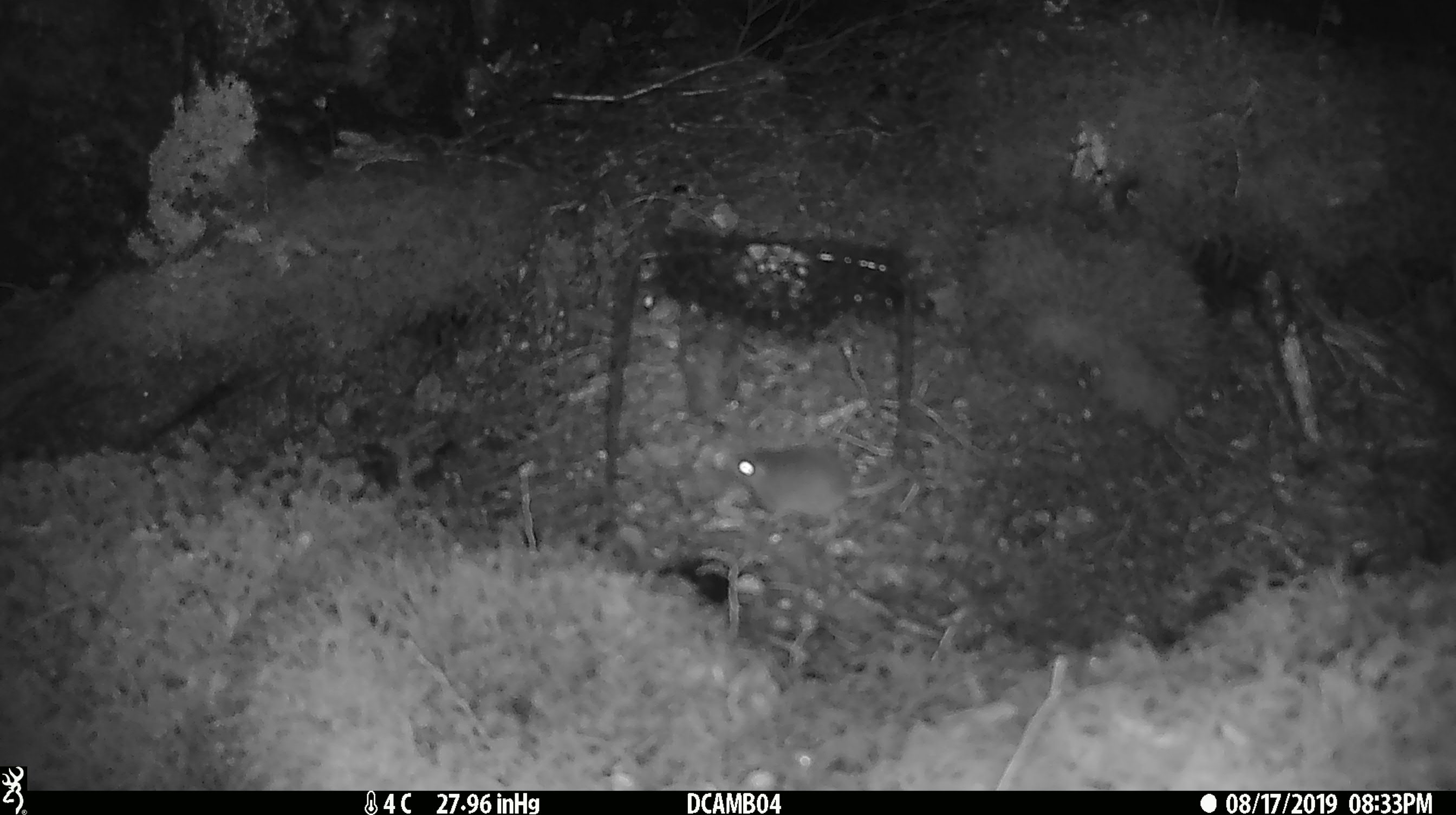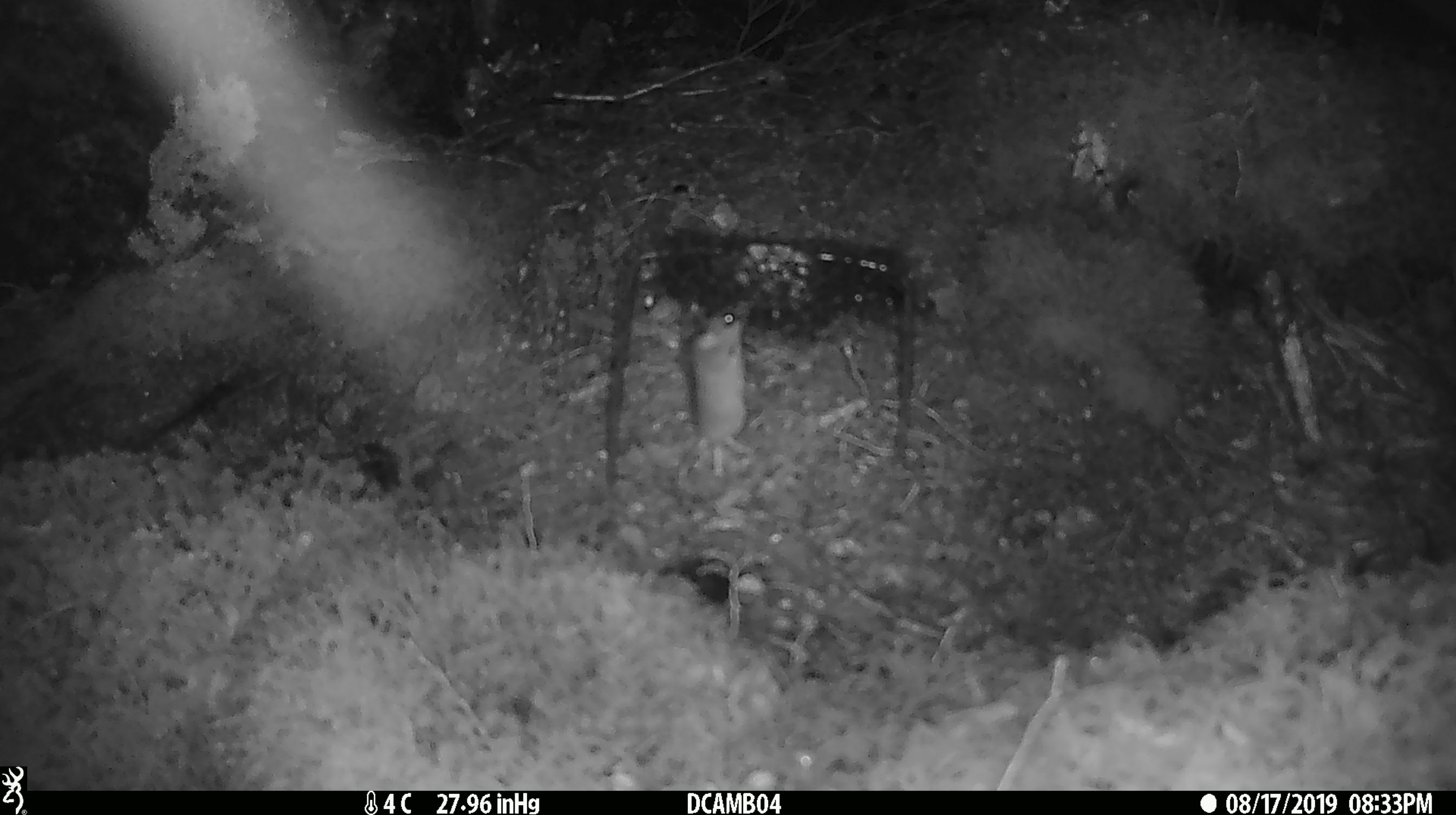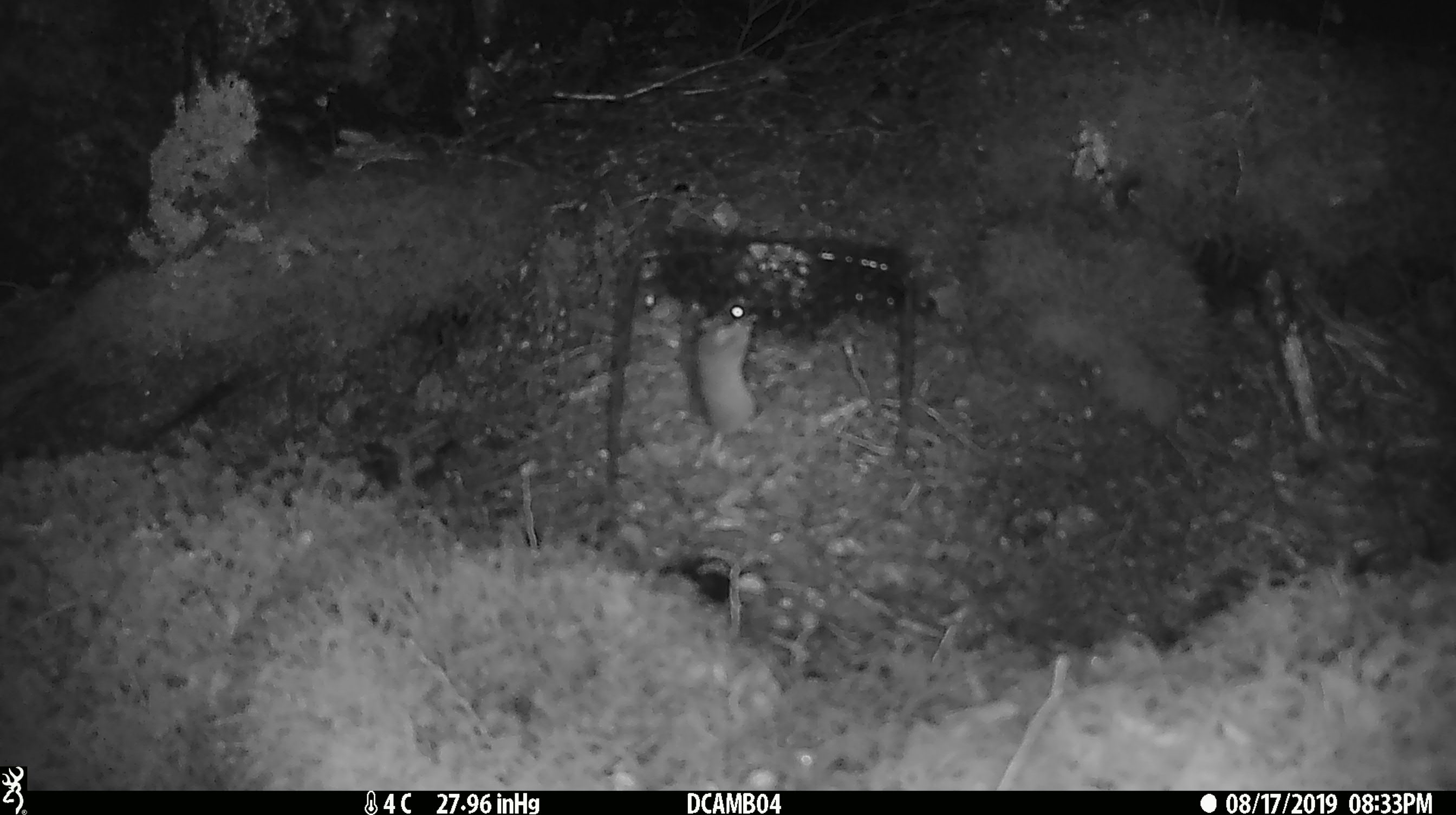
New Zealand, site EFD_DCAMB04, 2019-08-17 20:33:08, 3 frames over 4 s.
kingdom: Animalia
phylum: Chordata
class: Mammalia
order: Rodentia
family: Muridae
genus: Mus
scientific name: Mus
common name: mouse